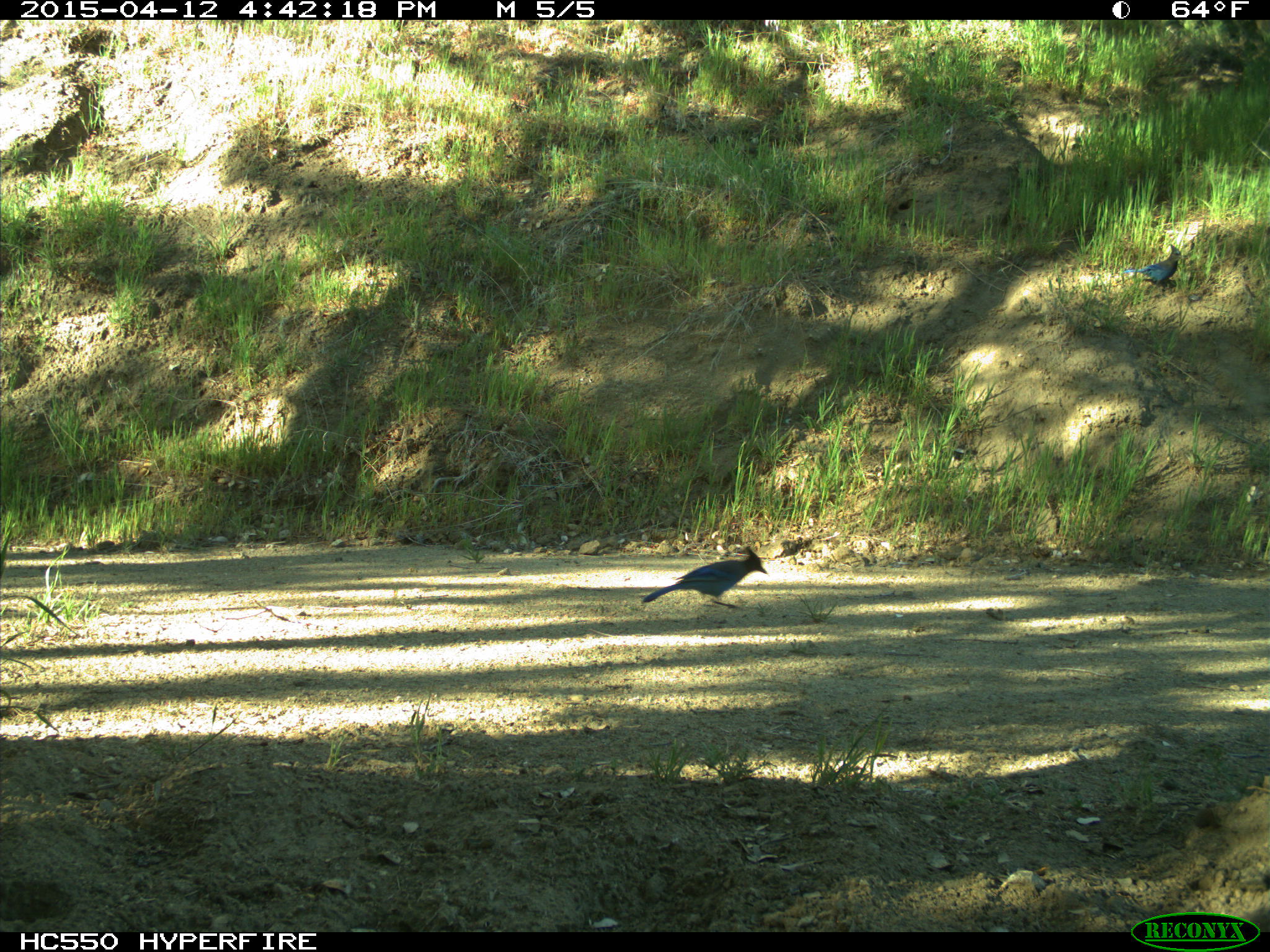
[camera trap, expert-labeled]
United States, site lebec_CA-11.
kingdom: Animalia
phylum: Chordata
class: Aves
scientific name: Aves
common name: birds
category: unidentified bird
Unidentified bird (birds) (Aves).